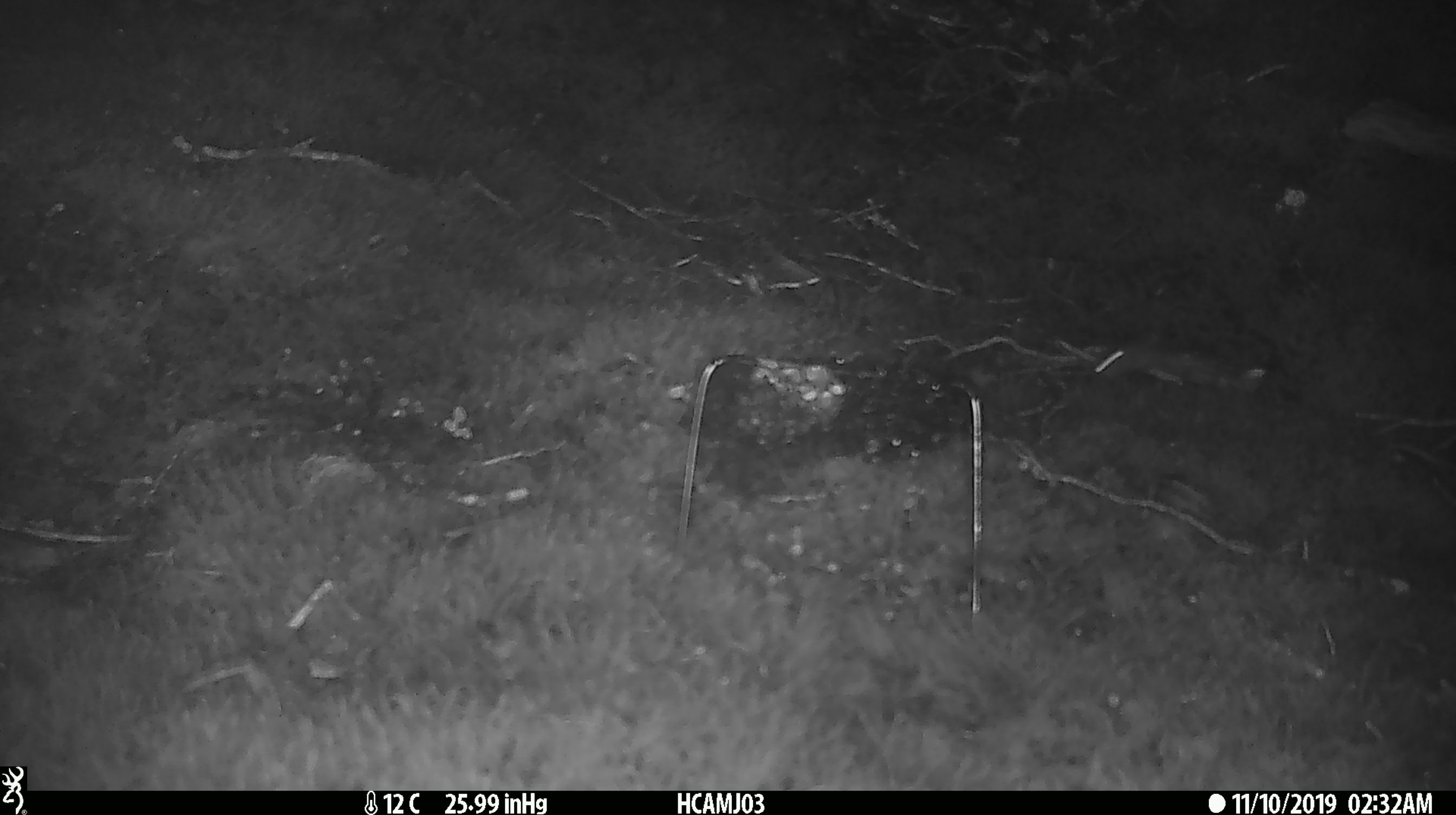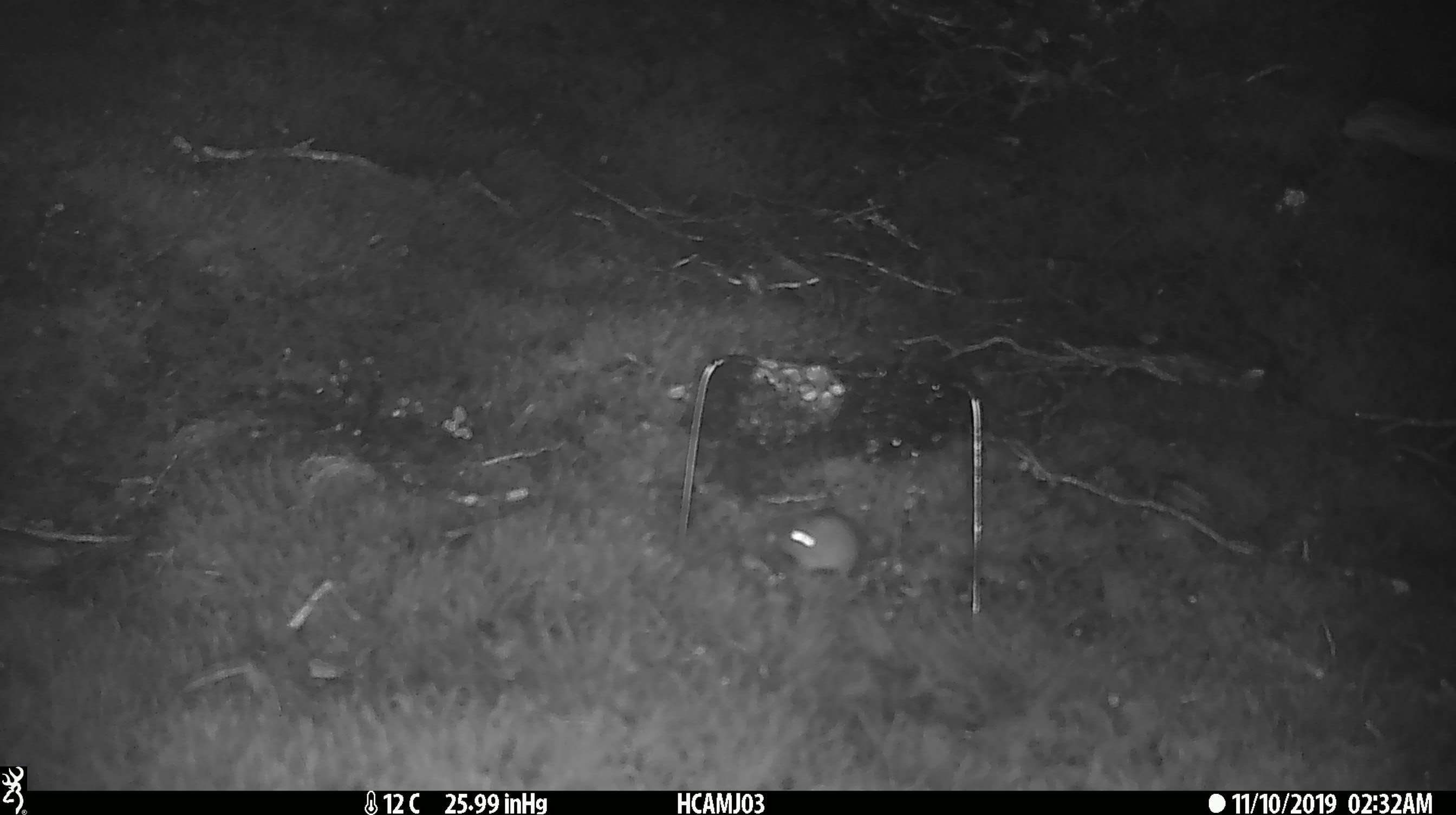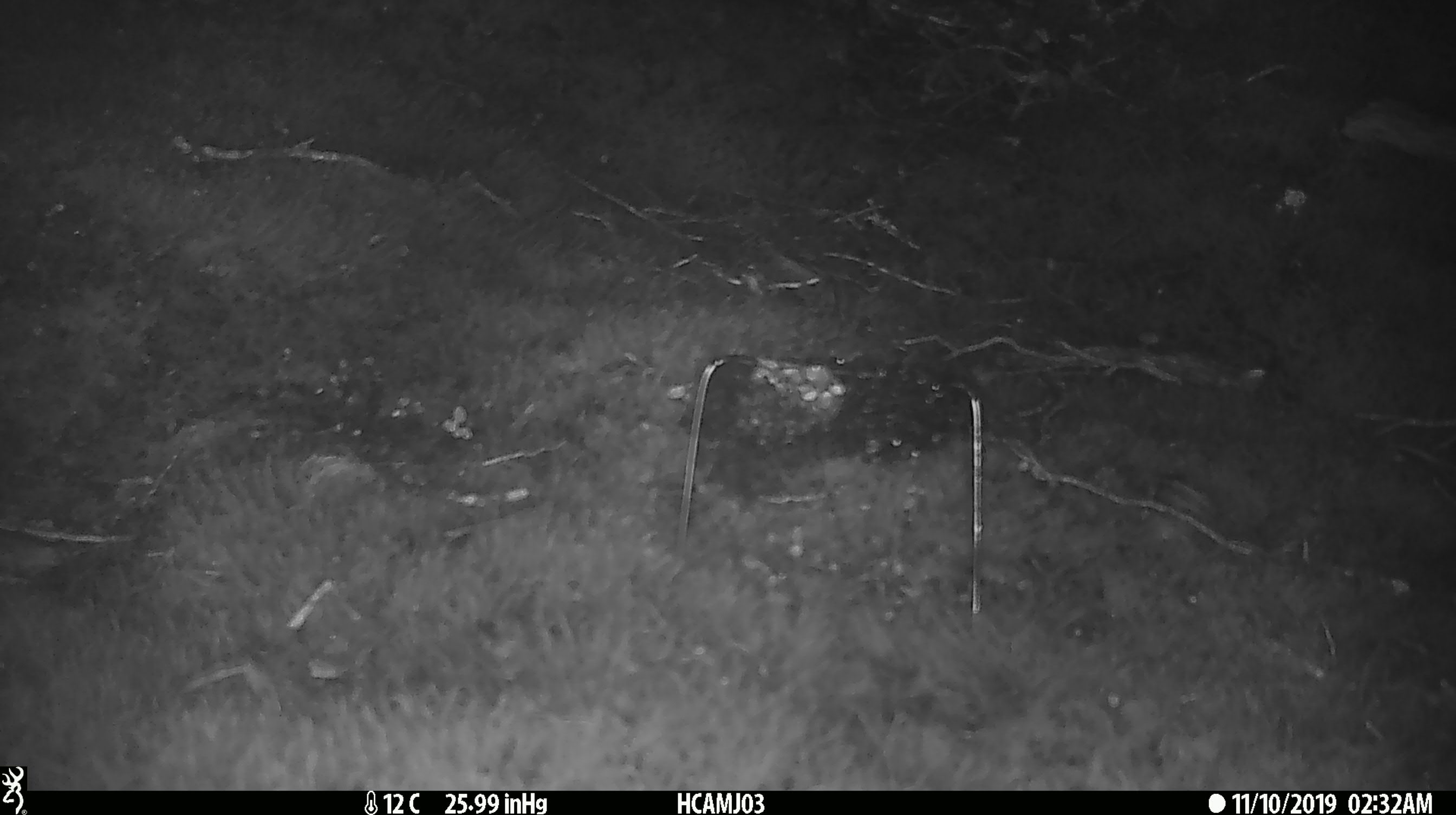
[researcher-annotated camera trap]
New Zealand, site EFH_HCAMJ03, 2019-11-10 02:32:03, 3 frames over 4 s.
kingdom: Animalia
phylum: Chordata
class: Mammalia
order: Rodentia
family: Muridae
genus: Mus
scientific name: Mus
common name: mouse